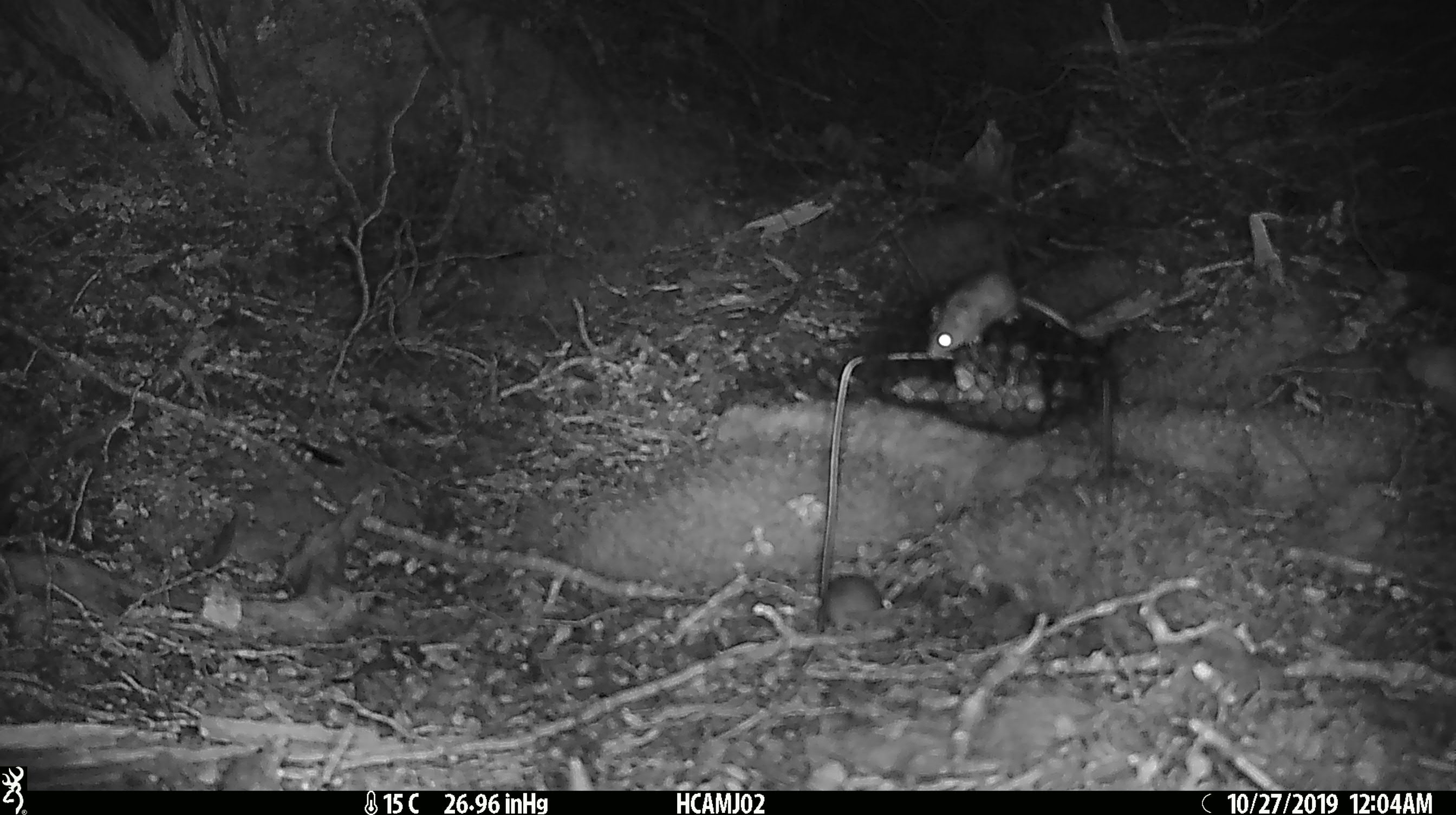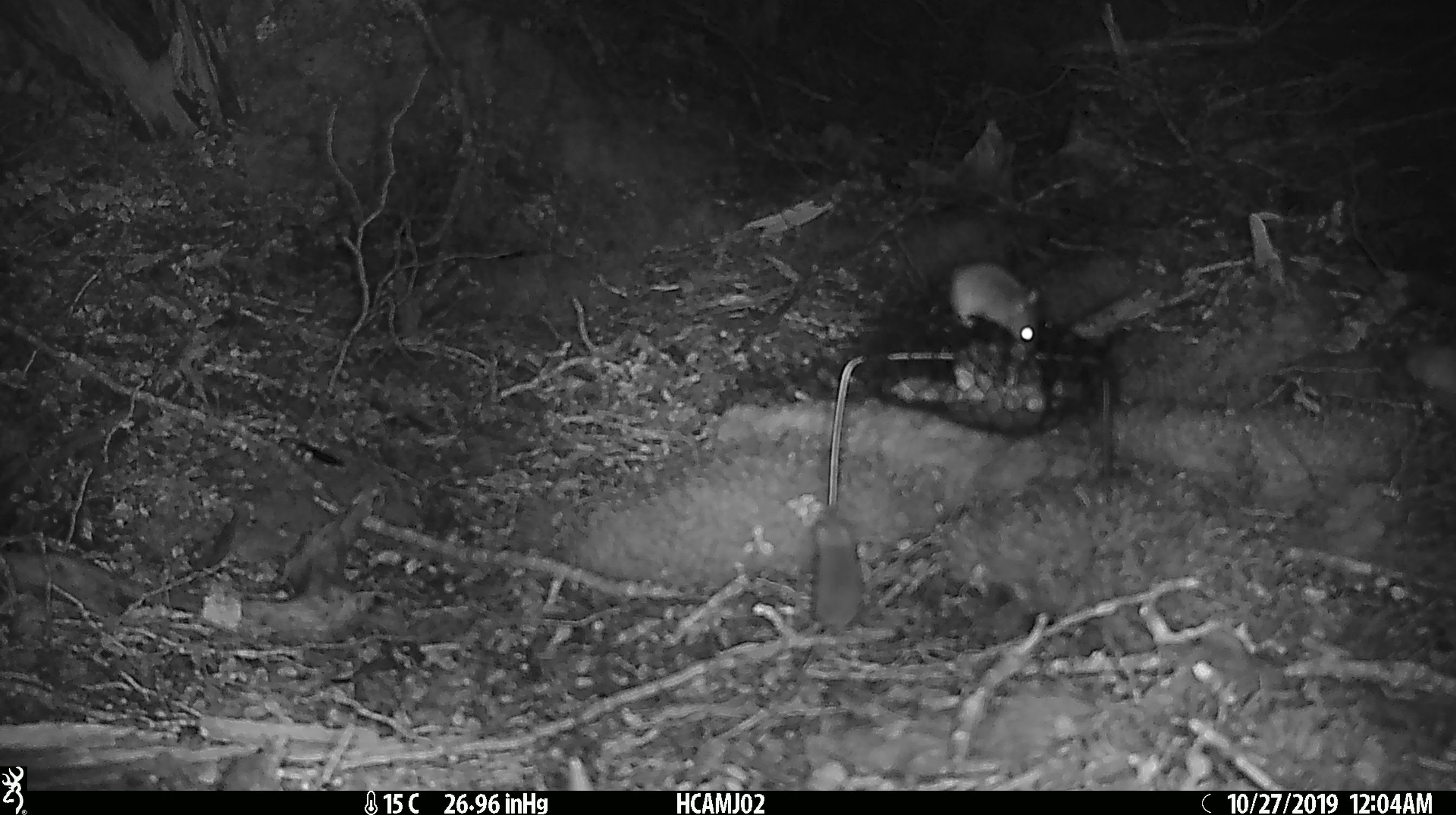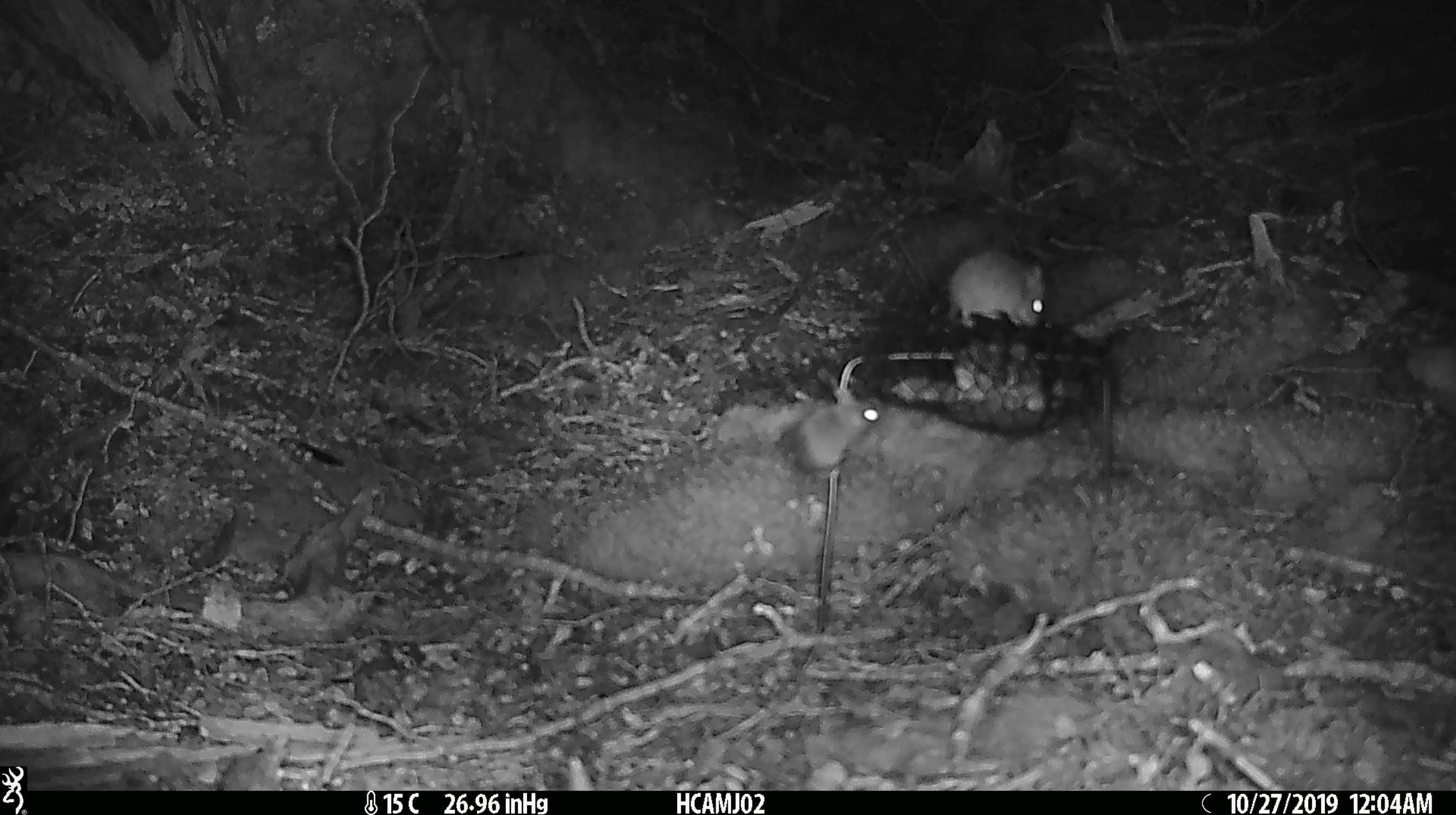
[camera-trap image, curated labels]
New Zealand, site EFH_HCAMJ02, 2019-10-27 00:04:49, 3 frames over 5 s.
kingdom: Animalia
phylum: Chordata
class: Mammalia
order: Rodentia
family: Muridae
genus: Mus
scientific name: Mus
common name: mouse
Mouse (Mus).